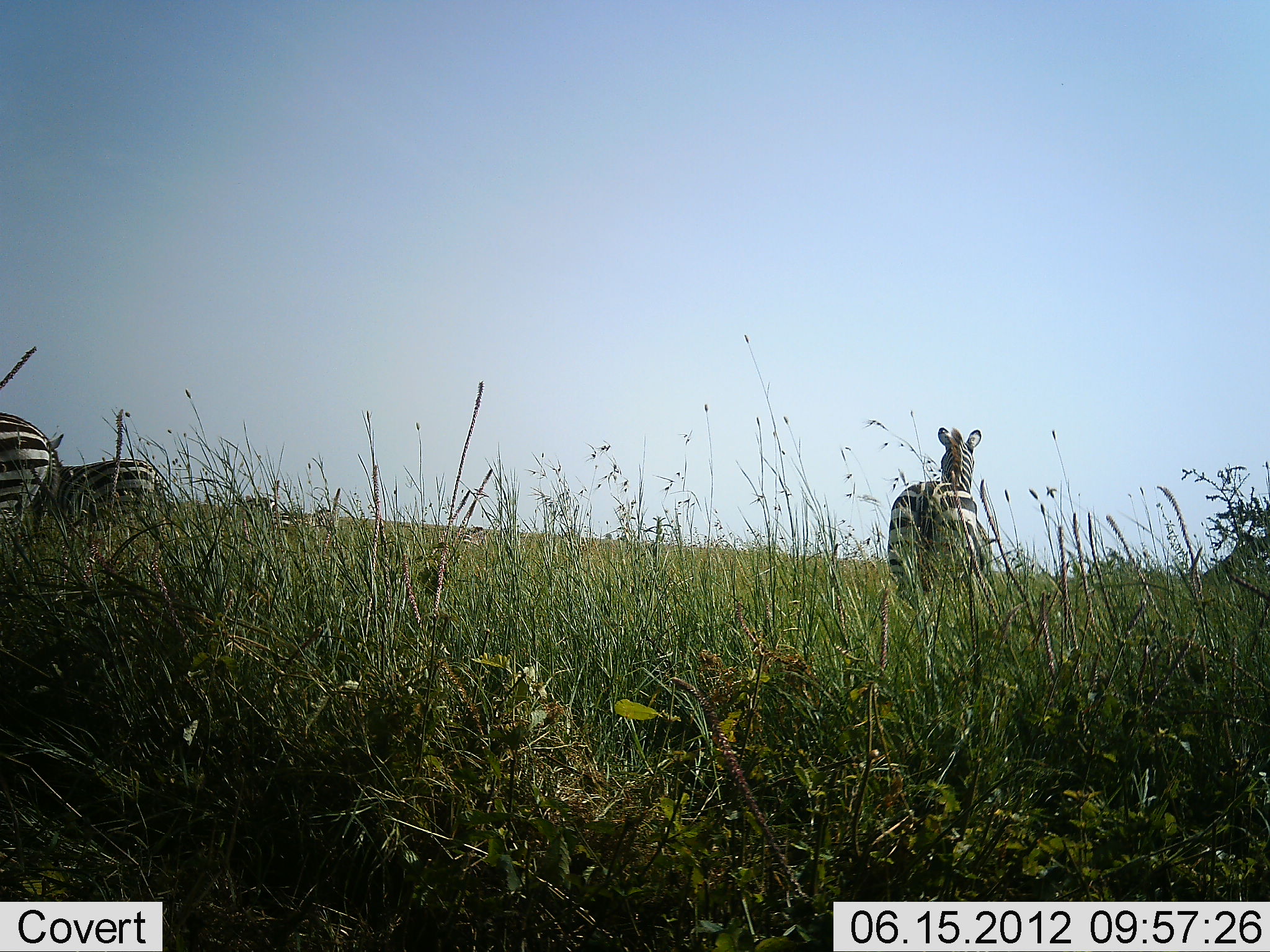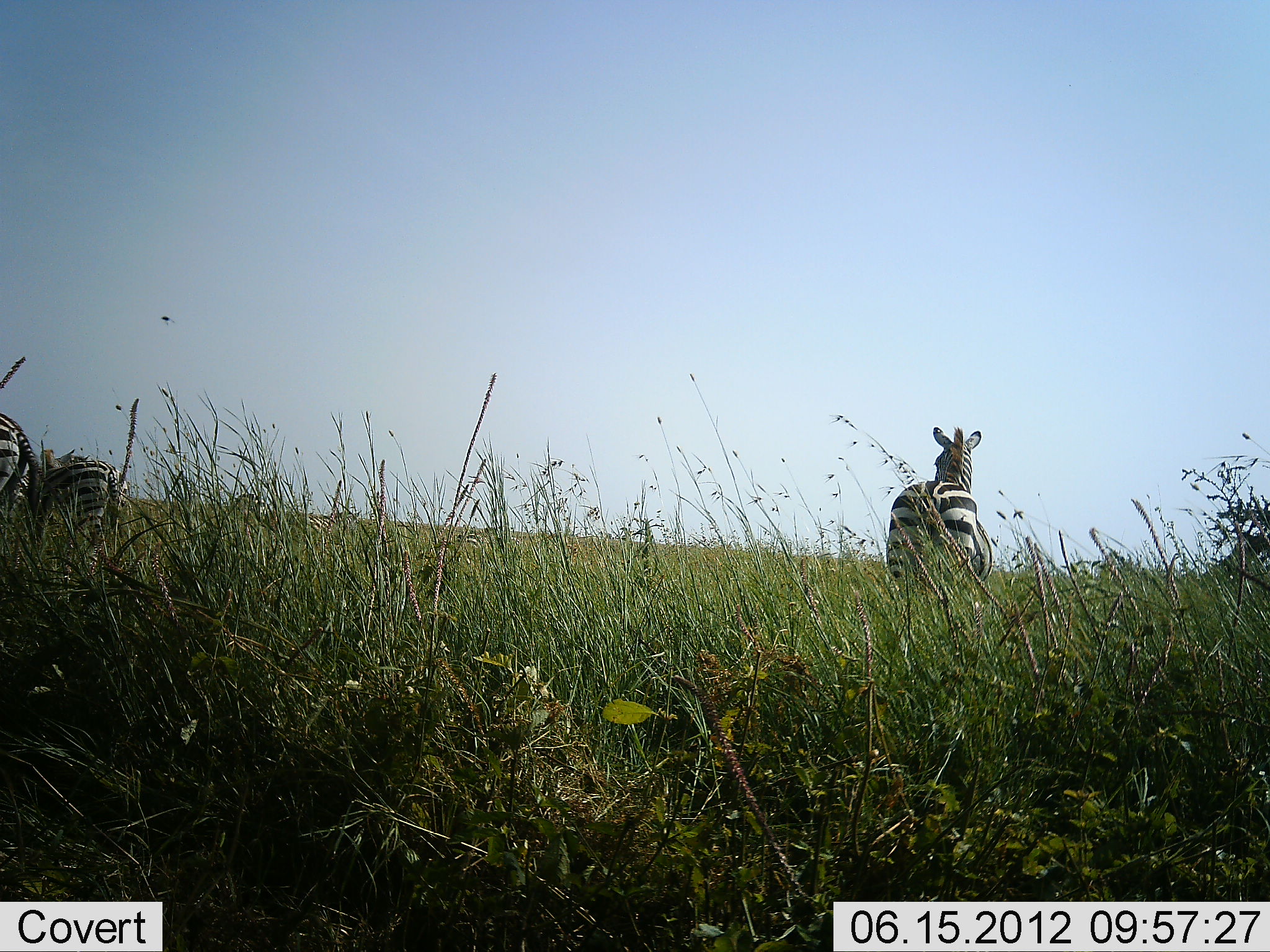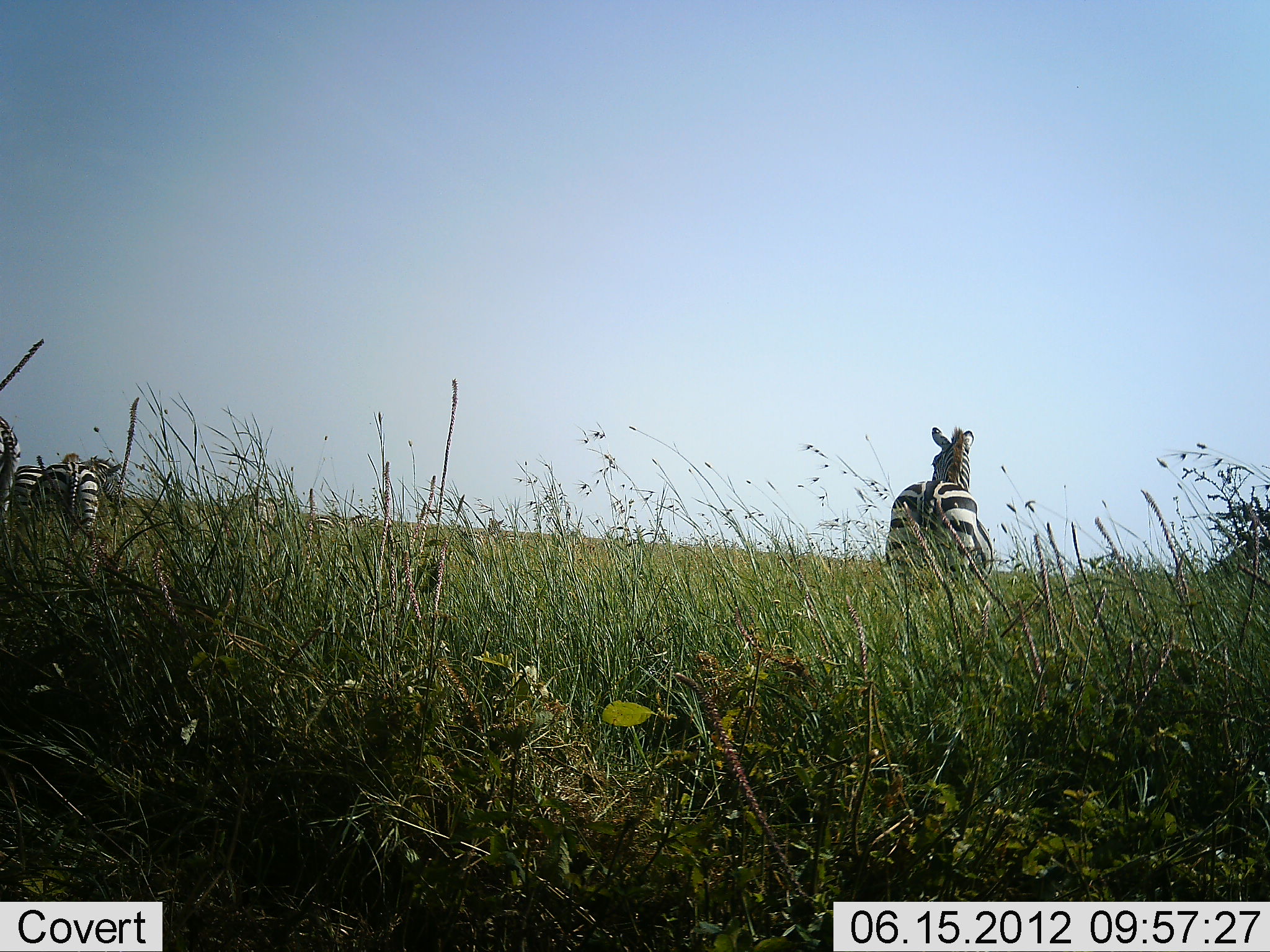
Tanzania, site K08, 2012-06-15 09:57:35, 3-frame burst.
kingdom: Animalia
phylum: Chordata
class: Mammalia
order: Perissodactyla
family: Equidae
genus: Equus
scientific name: Equus quagga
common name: plains zebra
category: zebra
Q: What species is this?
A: Zebra (plains zebra) (Equus quagga).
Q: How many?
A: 4.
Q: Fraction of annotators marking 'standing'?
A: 90%.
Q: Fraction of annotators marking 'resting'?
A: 0%.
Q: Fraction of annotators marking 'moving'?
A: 40%.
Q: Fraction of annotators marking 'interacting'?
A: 0%.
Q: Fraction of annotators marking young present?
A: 10%.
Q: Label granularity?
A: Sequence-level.